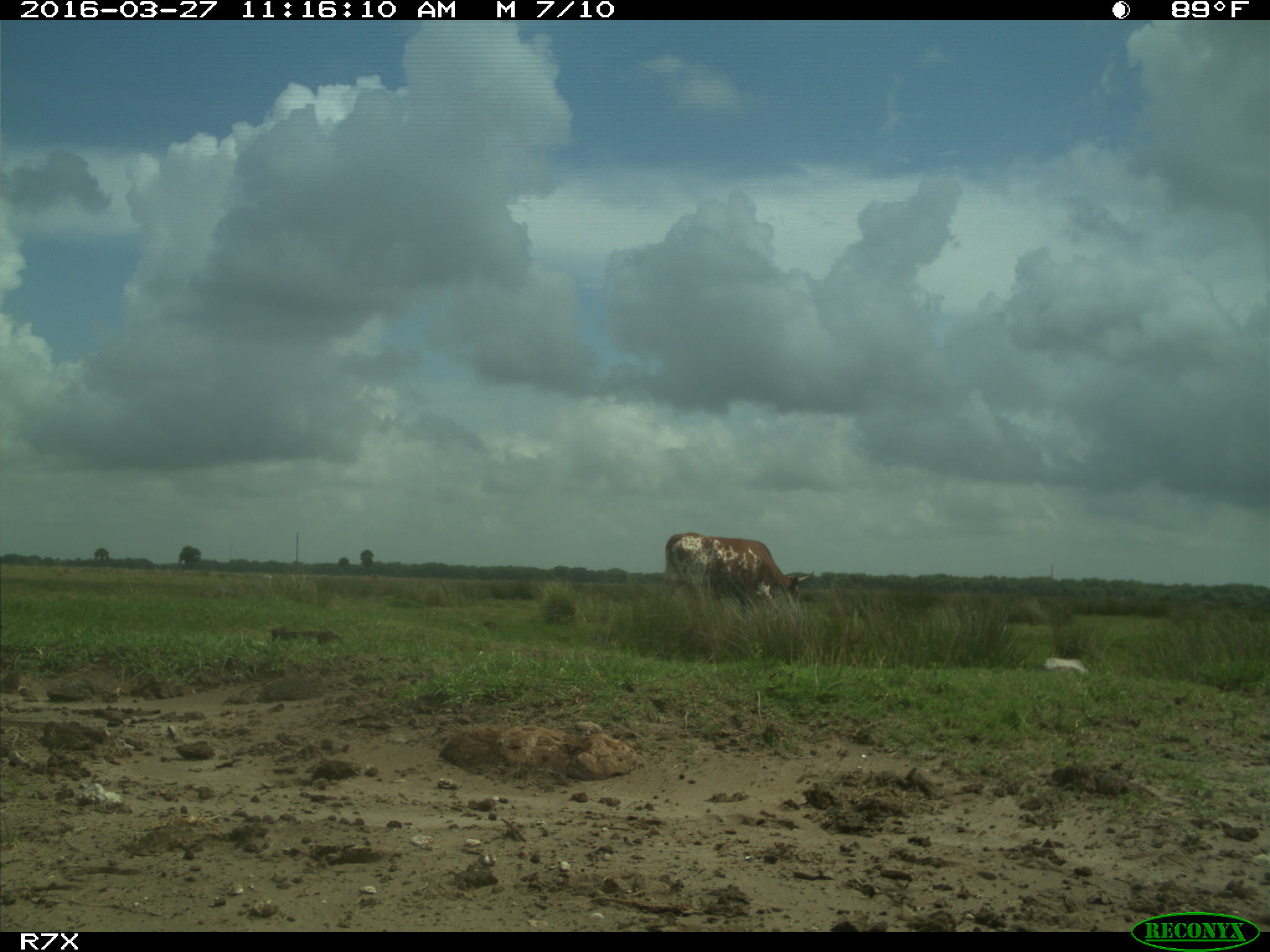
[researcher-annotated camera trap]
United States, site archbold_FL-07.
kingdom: Animalia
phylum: Chordata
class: Mammalia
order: Artiodactyla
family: Bovidae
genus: Bos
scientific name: Bos taurus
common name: domestic cow